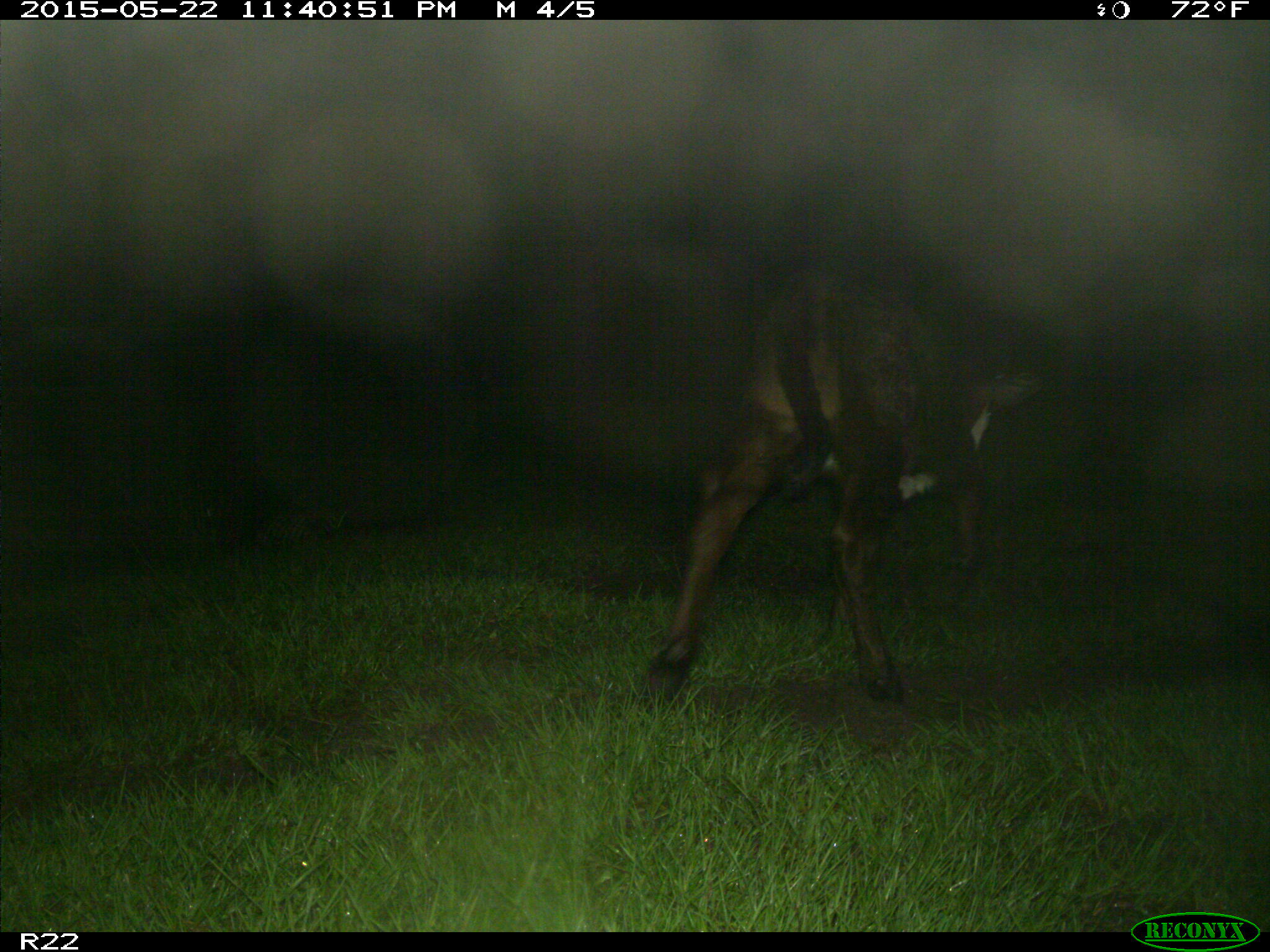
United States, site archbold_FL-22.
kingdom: Animalia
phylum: Chordata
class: Mammalia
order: Artiodactyla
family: Bovidae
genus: Bos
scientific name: Bos taurus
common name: domestic cow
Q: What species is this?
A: Bos taurus (domestic cow).